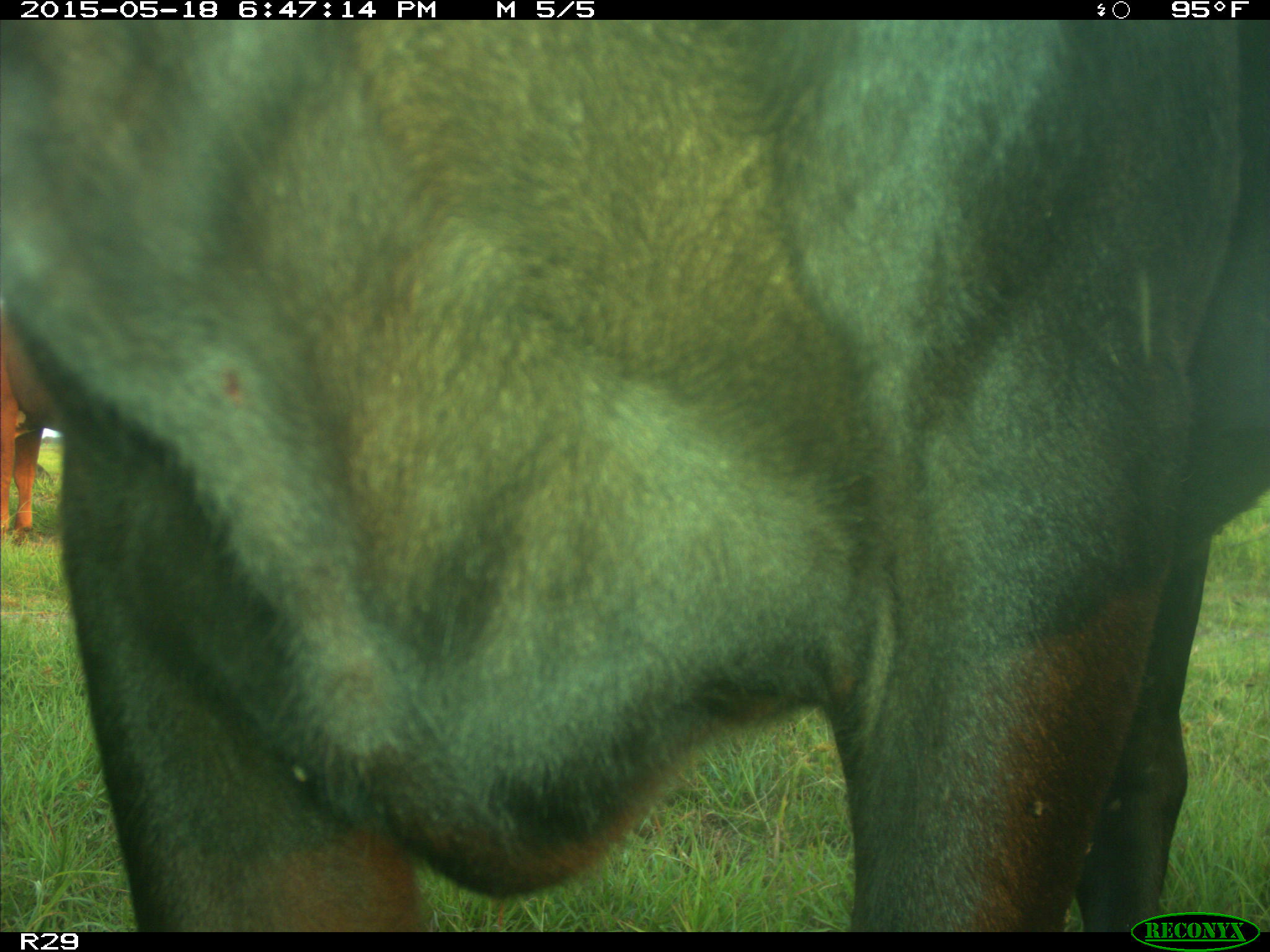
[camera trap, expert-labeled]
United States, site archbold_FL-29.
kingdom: Animalia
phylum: Chordata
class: Mammalia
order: Artiodactyla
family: Bovidae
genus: Bos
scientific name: Bos taurus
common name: domestic cow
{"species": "Bos taurus (domestic cow)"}